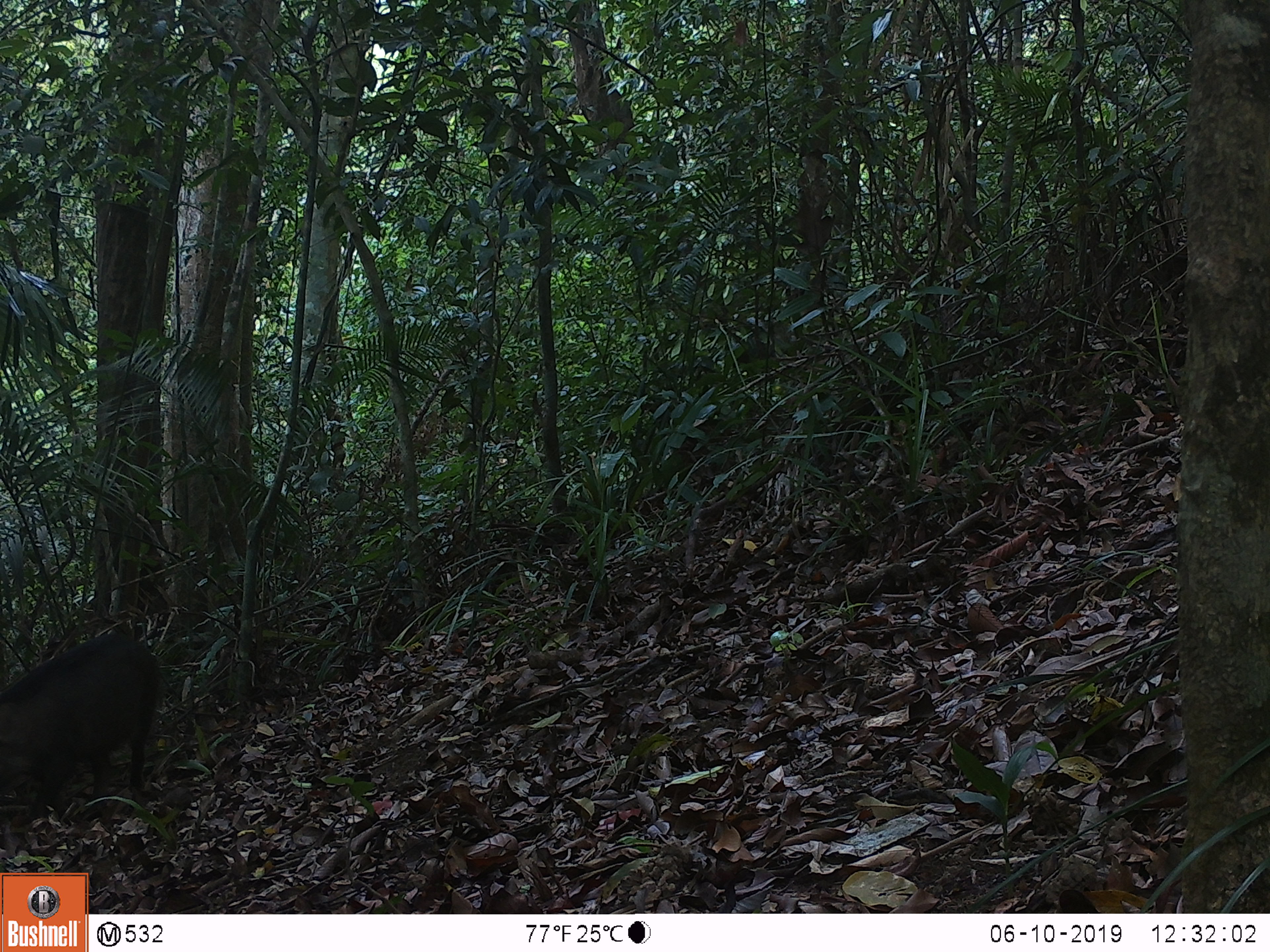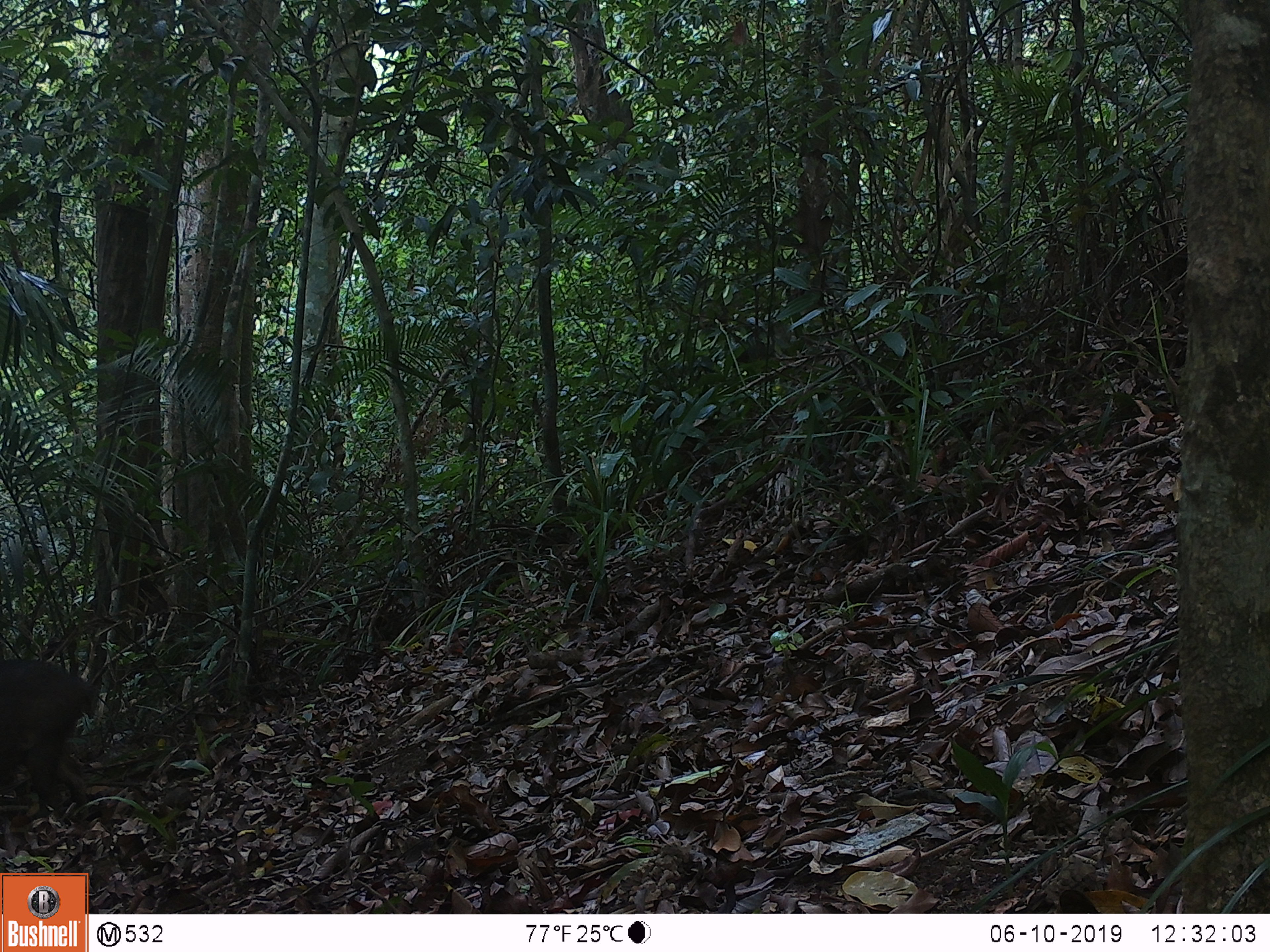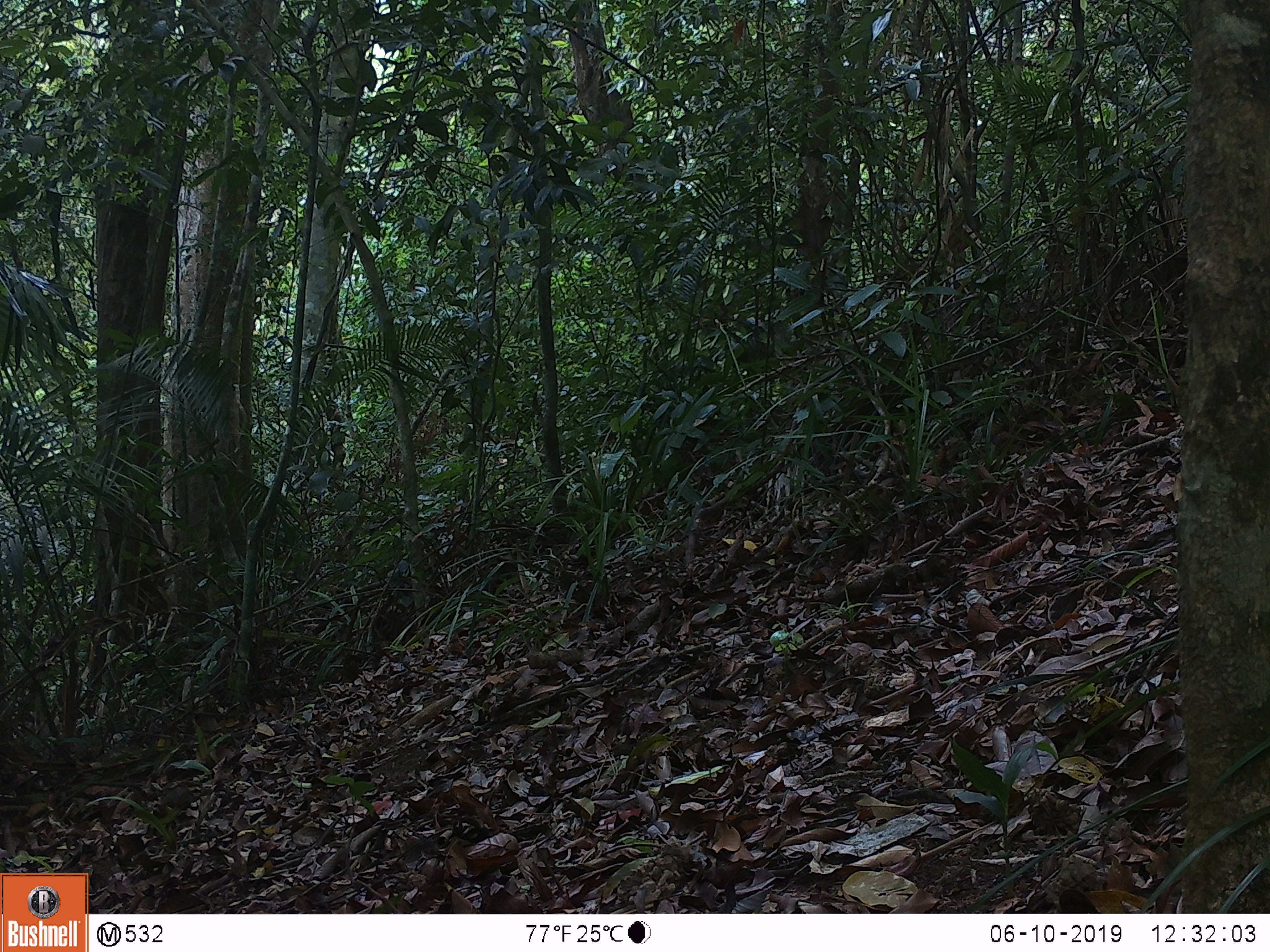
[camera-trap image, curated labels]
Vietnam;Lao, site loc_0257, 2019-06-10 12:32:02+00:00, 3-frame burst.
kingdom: Animalia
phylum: Chordata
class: Mammalia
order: Artiodactyla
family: Suidae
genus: Sus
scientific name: Sus scrofa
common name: eurasian wild pig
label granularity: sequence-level